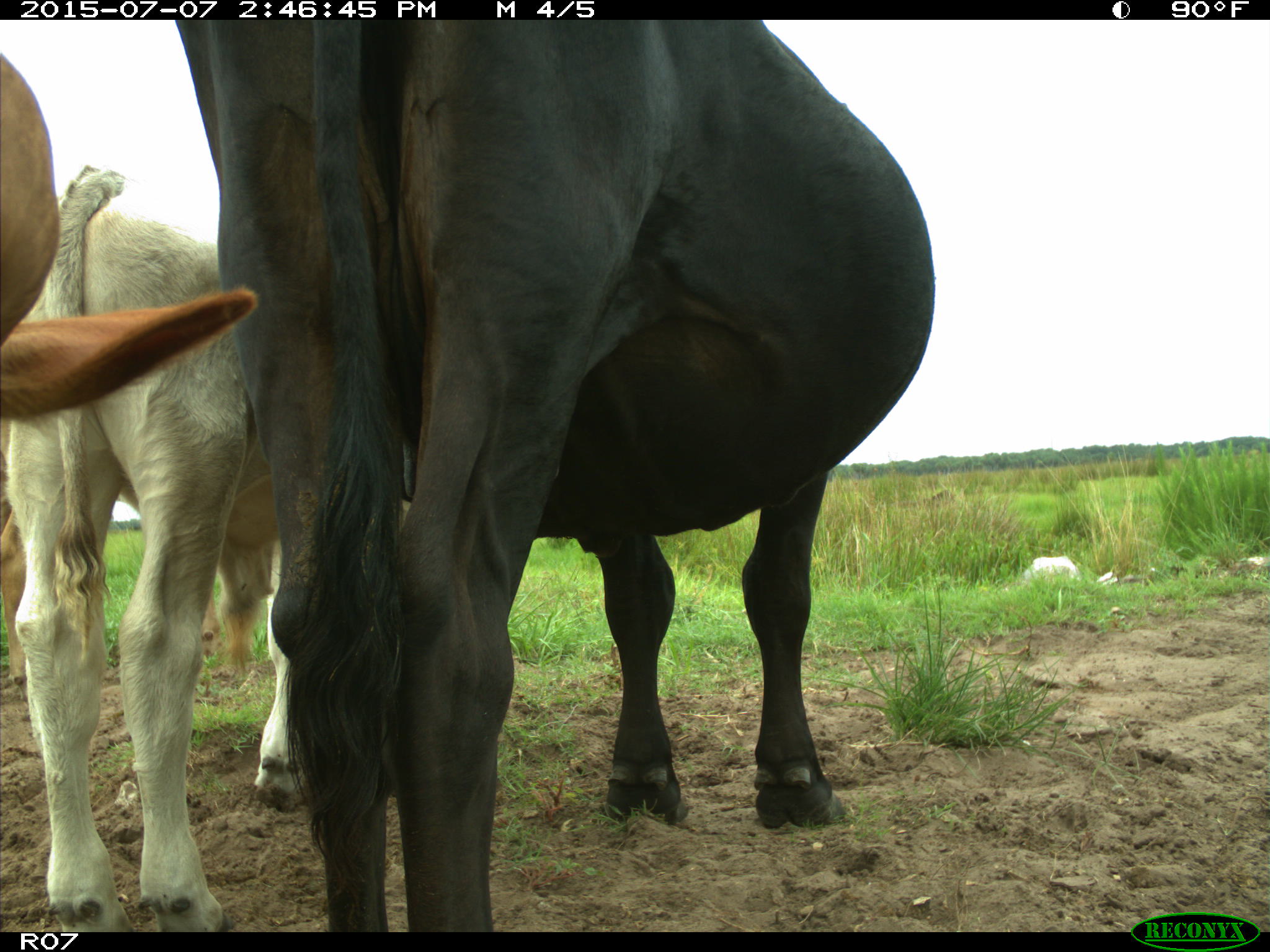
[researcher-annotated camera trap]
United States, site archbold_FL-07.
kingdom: Animalia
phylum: Chordata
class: Mammalia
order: Artiodactyla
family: Bovidae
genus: Bos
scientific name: Bos taurus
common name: domestic cow